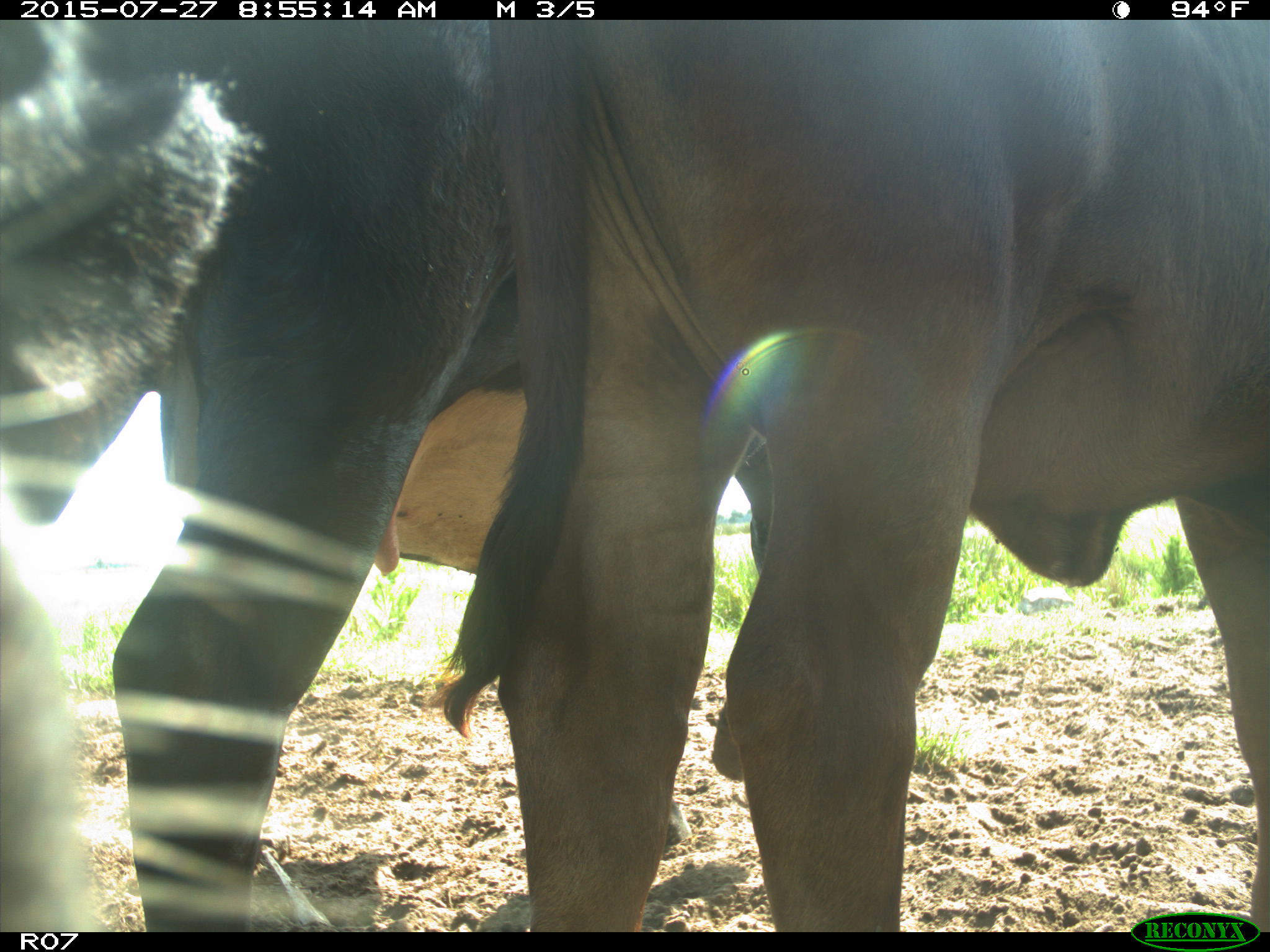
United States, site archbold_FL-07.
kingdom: Animalia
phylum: Chordata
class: Mammalia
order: Artiodactyla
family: Bovidae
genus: Bos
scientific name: Bos taurus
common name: domestic cow